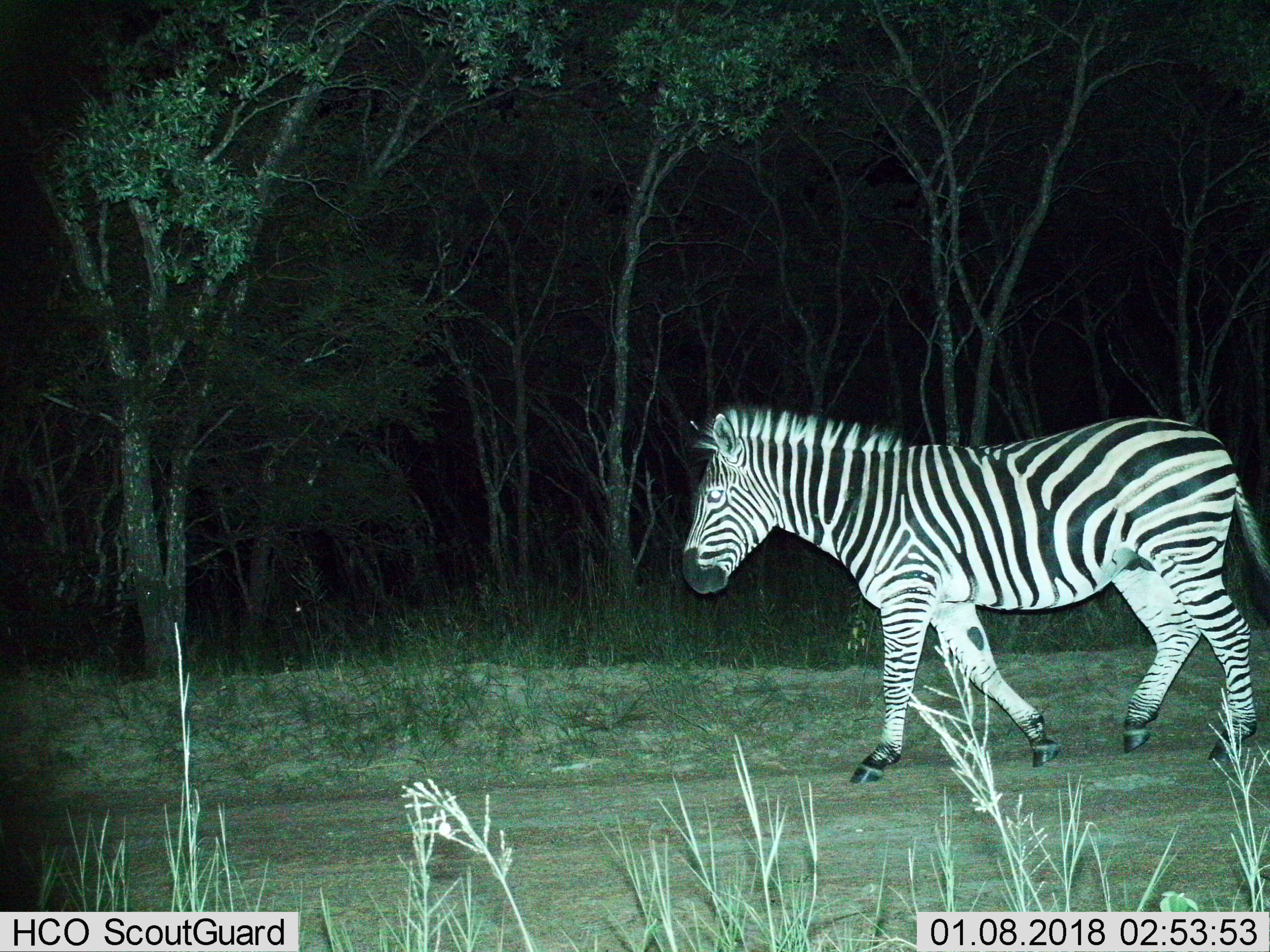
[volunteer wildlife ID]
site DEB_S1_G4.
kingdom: Animalia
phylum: Chordata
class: Mammalia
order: Perissodactyla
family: Equidae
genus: Equus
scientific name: Equus quagga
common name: plains zebra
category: zebraplains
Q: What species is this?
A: Zebraplains (plains zebra) (Equus quagga).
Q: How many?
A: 1.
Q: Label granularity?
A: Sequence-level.